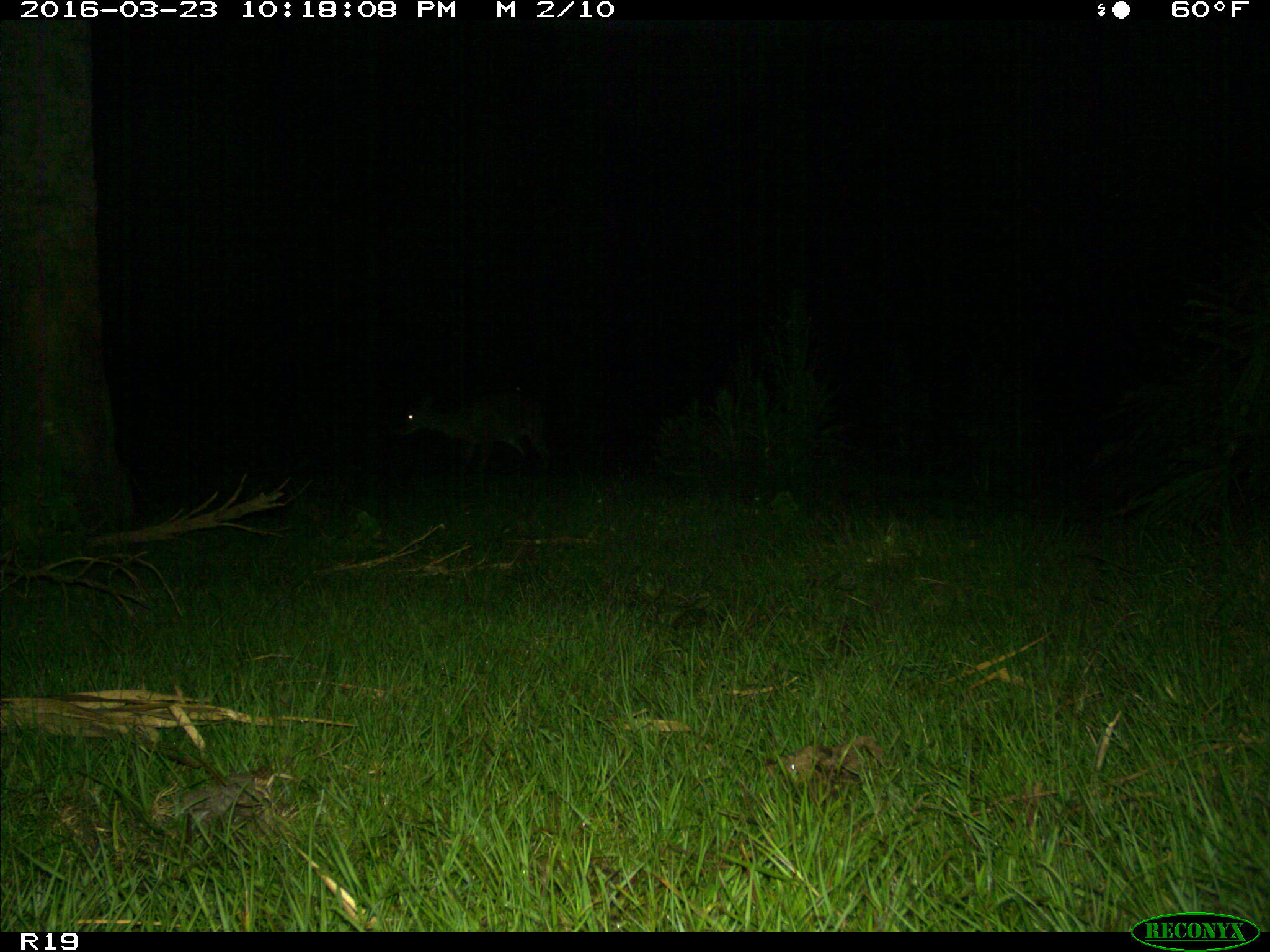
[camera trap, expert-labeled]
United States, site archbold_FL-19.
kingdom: Animalia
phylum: Chordata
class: Mammalia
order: Artiodactyla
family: Cervidae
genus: Odocoileus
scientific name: Odocoileus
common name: deer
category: unidentified deer